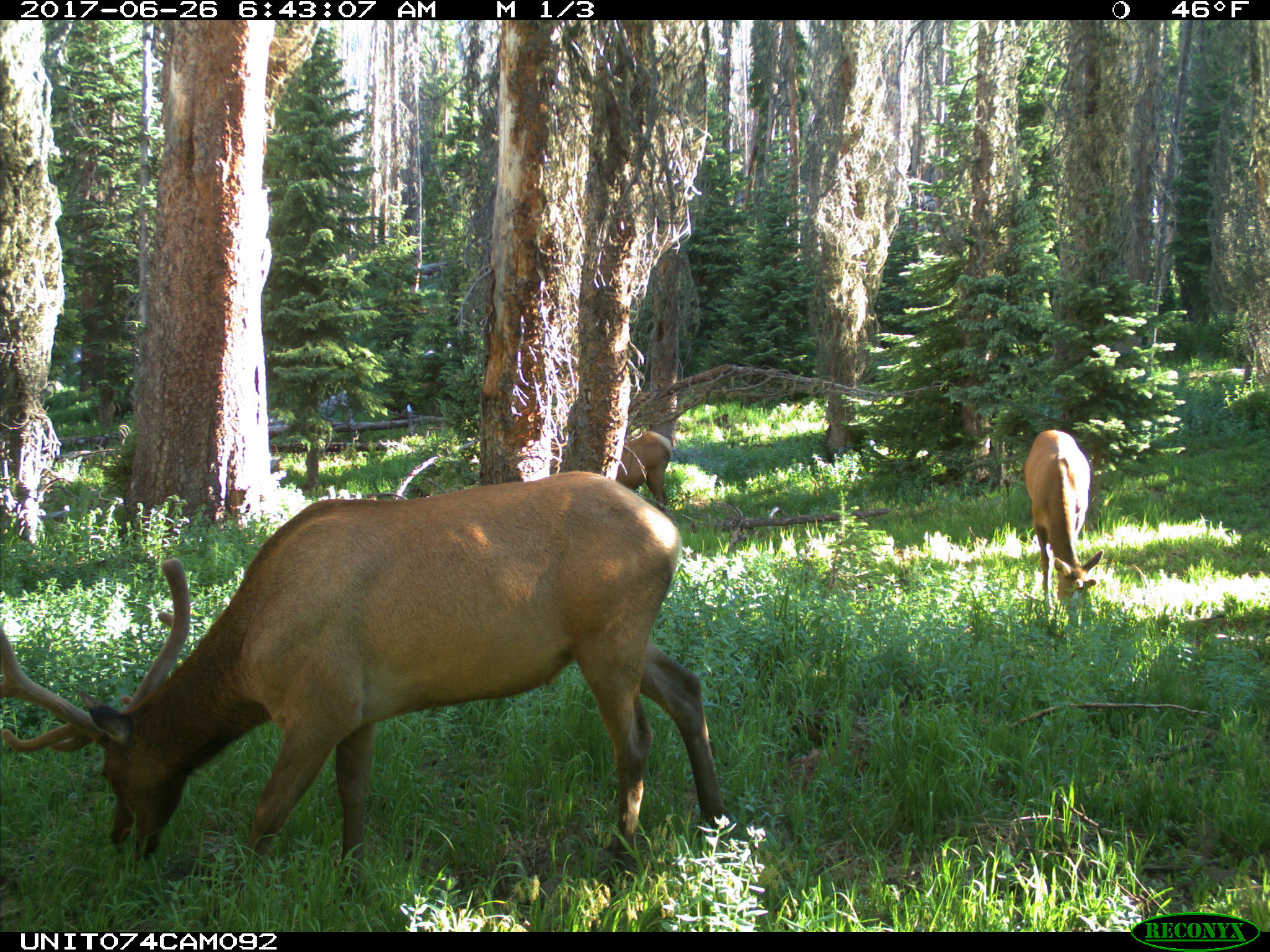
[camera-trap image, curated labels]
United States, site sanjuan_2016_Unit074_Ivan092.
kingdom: Animalia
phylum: Chordata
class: Mammalia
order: Artiodactyla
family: Cervidae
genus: Cervus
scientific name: Cervus elaphus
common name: red deer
Cervus elaphus (red deer).